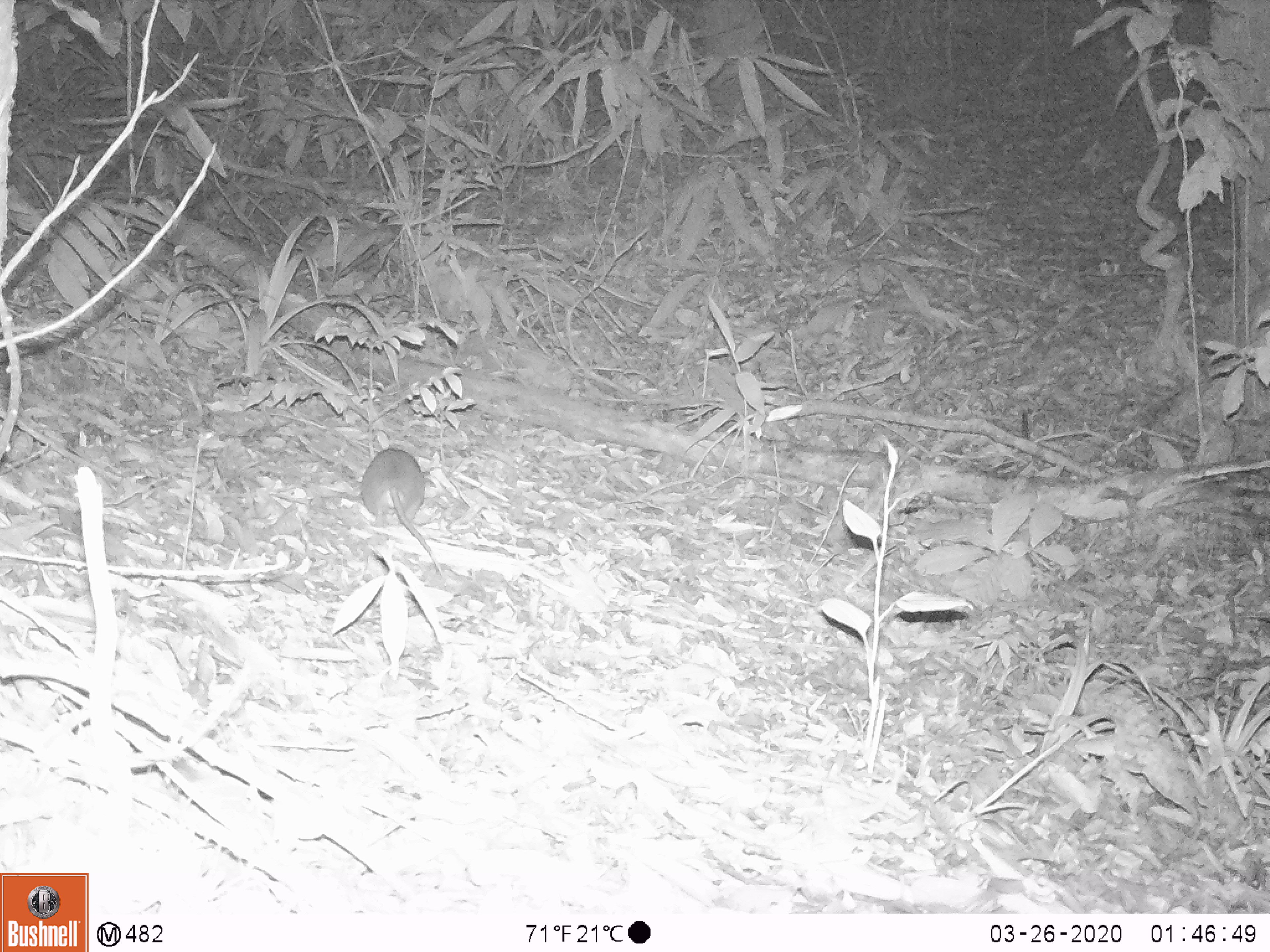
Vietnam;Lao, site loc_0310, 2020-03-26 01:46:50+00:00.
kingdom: Animalia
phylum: Chordata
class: Mammalia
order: Rodentia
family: Muridae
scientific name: Muridae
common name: old-world mice and rats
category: unidentified murid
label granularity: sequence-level